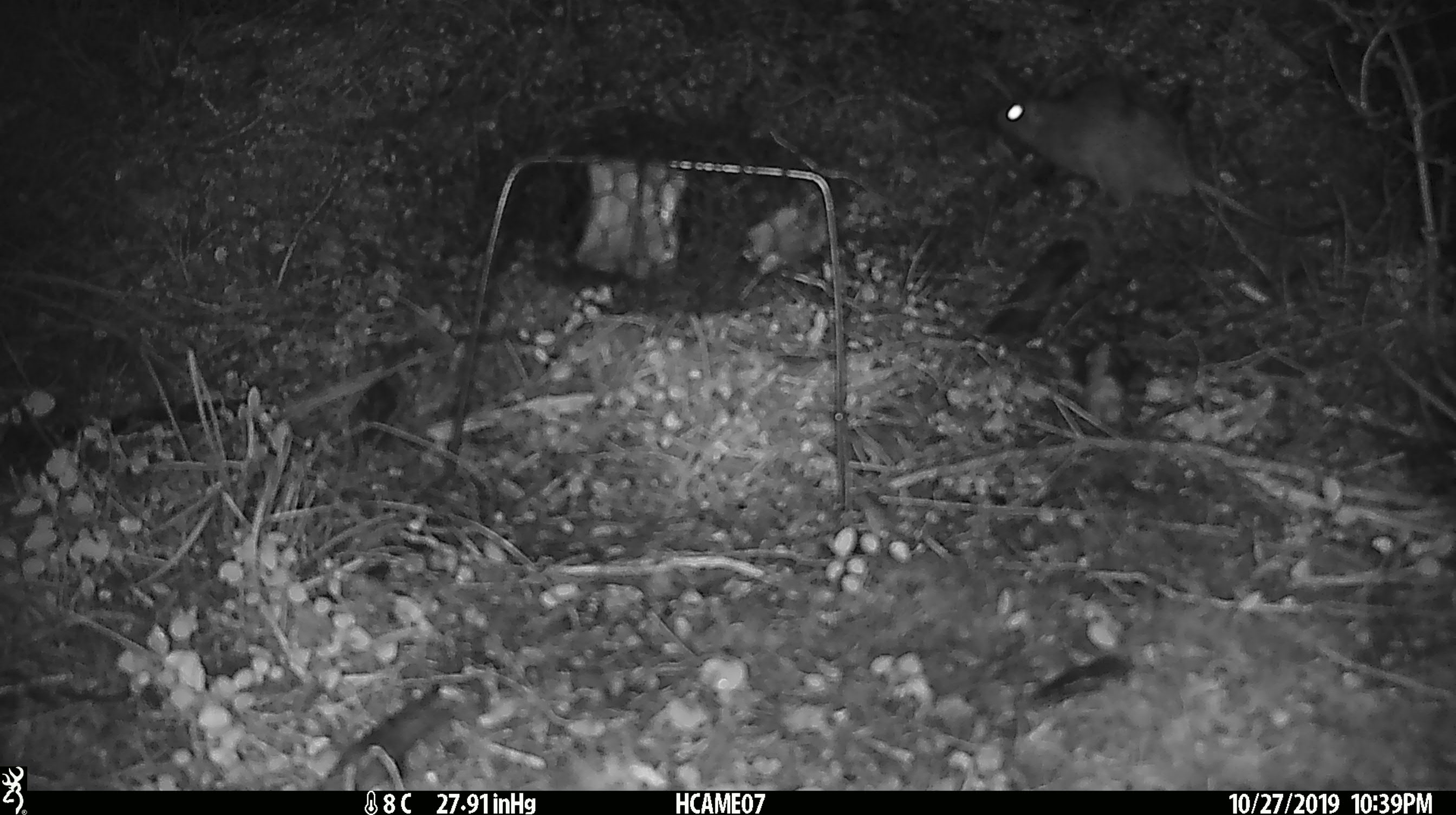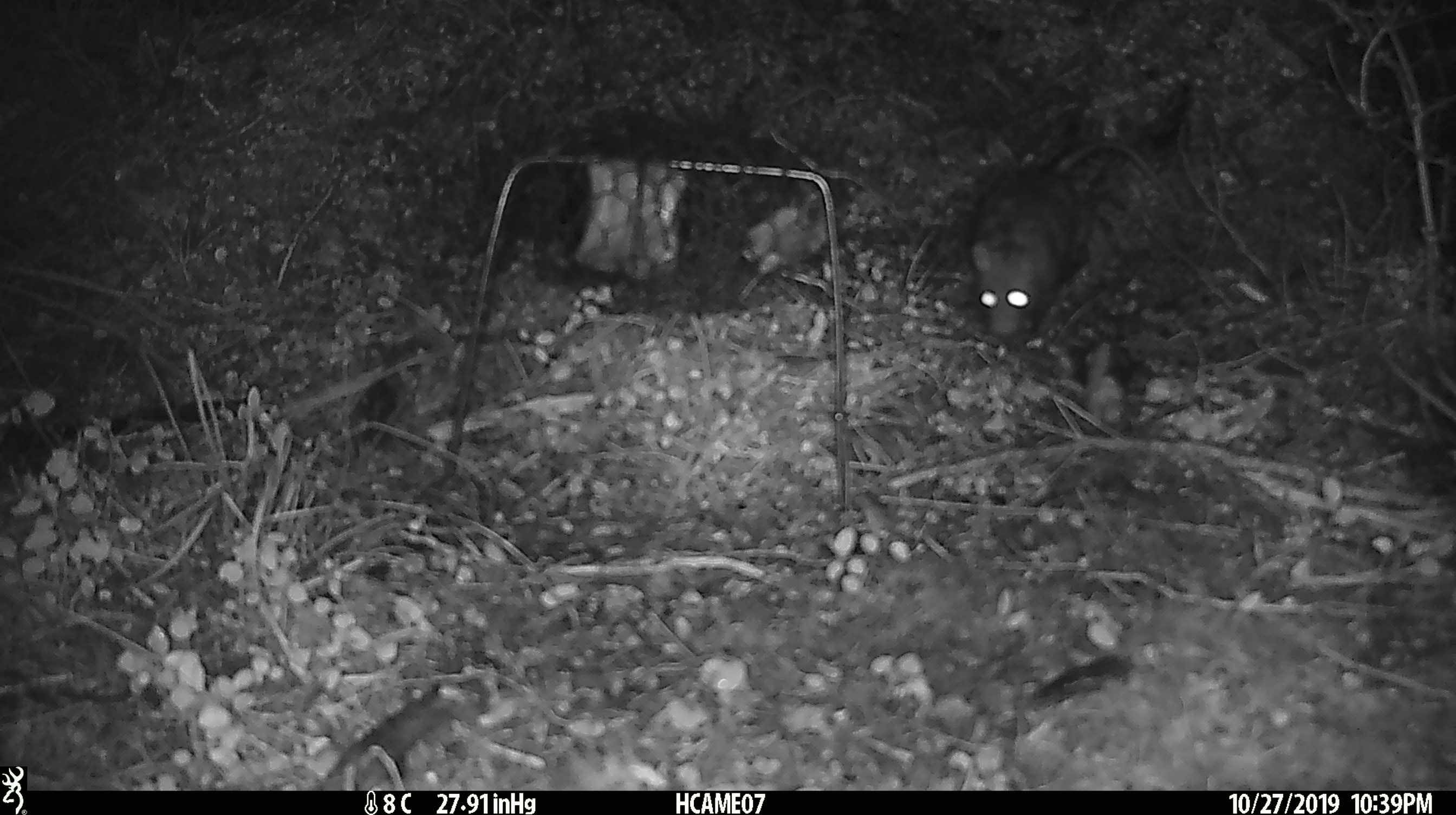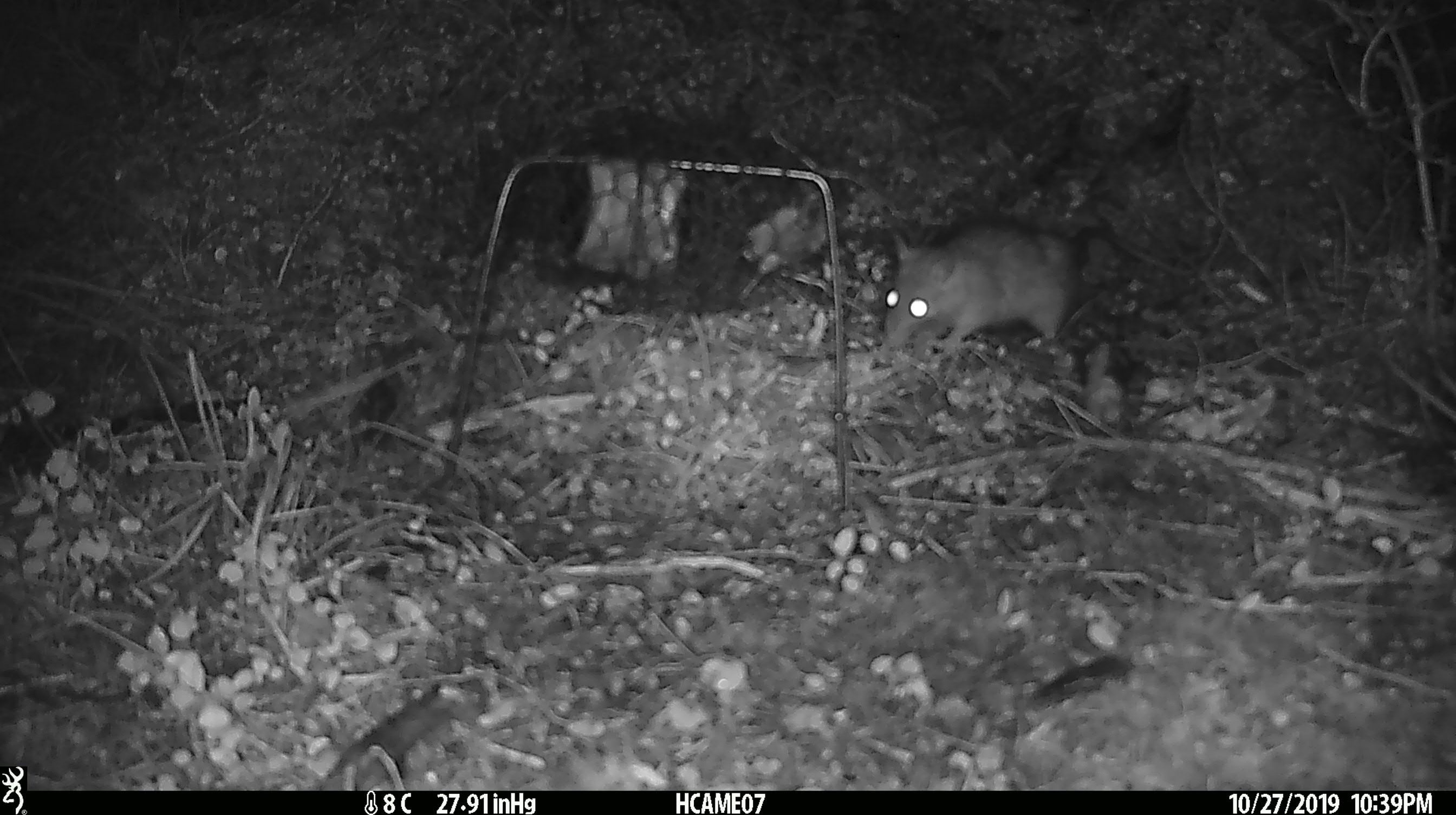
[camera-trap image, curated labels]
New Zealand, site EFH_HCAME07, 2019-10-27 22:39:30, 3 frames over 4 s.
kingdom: Animalia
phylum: Chordata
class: Mammalia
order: Rodentia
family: Muridae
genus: Rattus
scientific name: Rattus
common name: rat